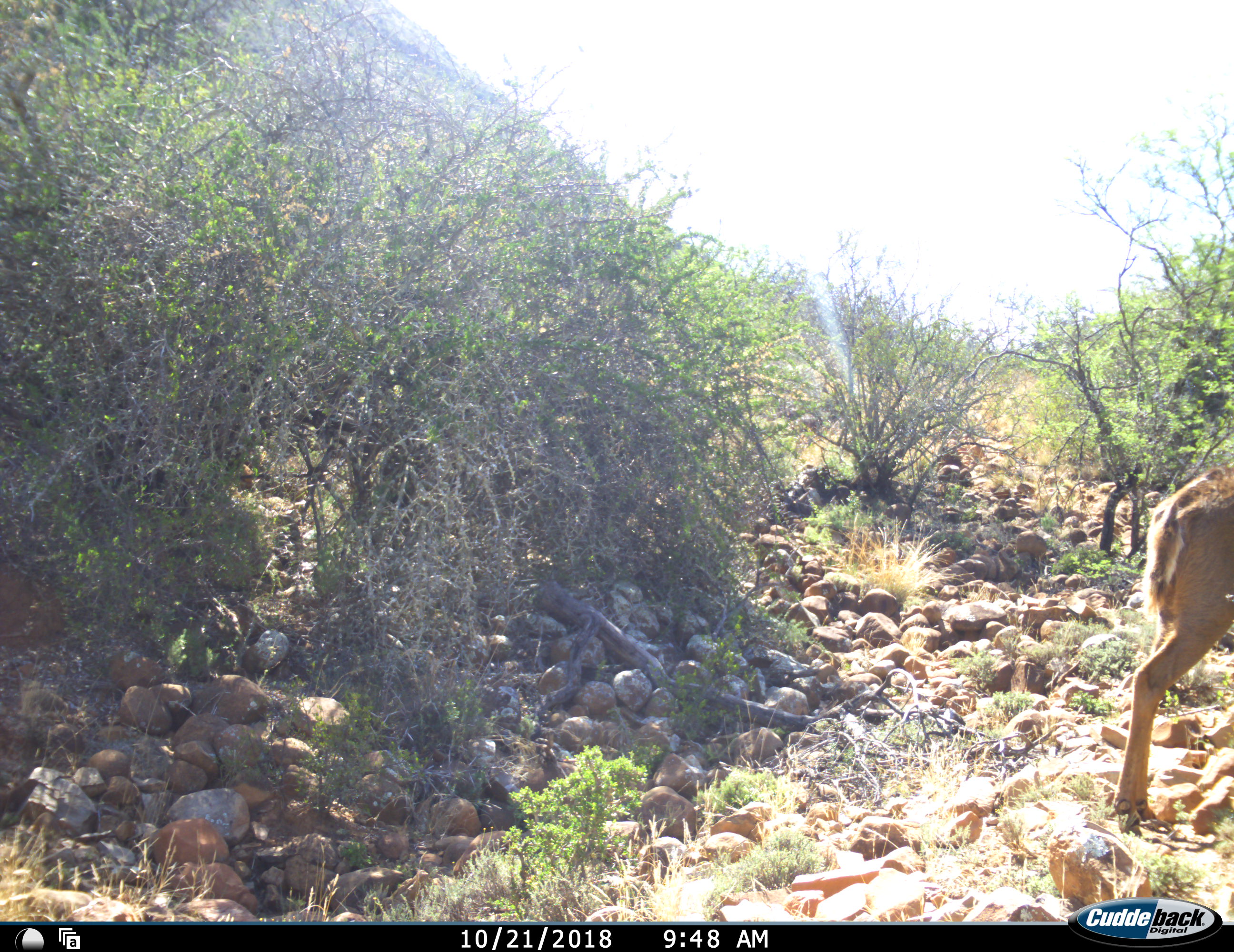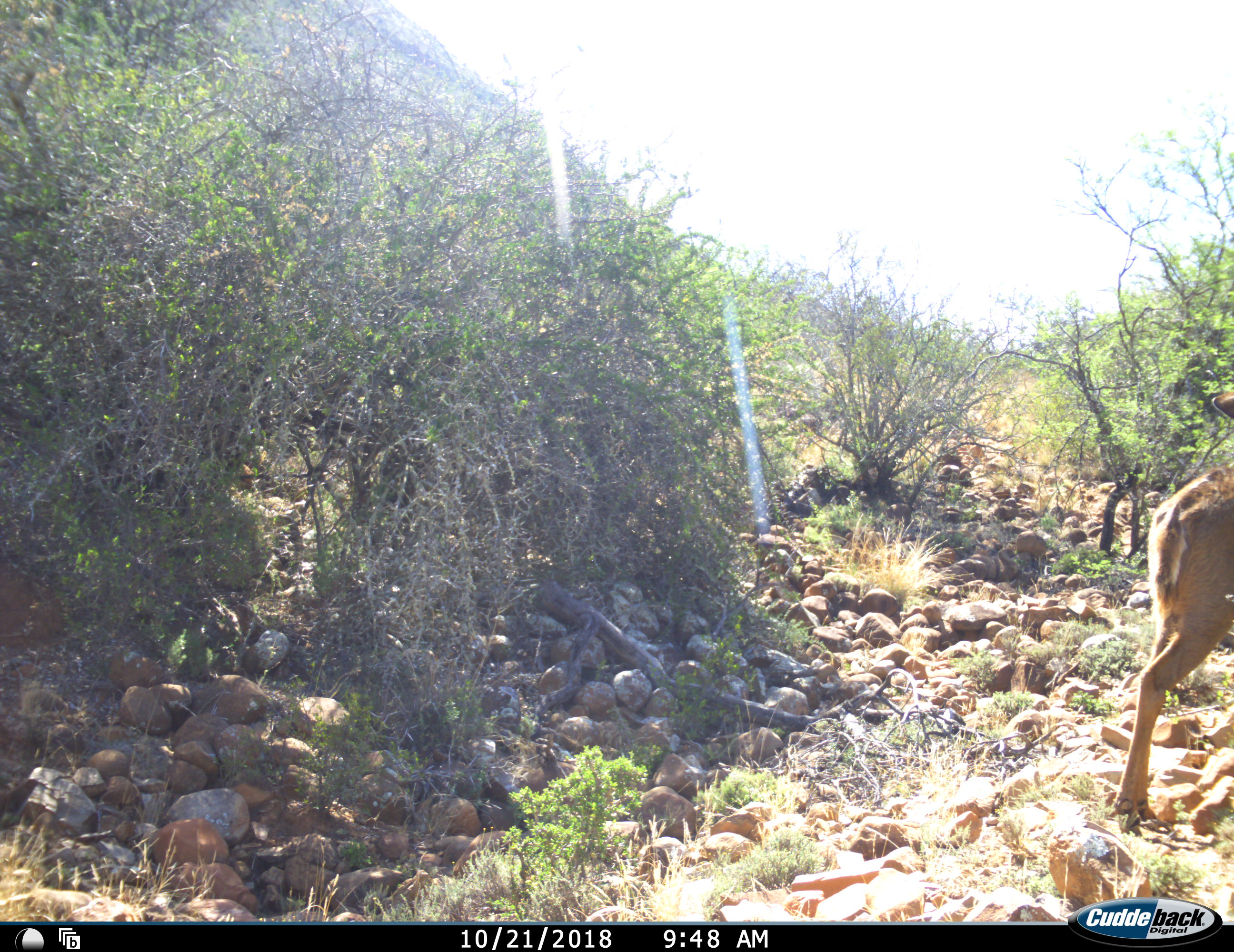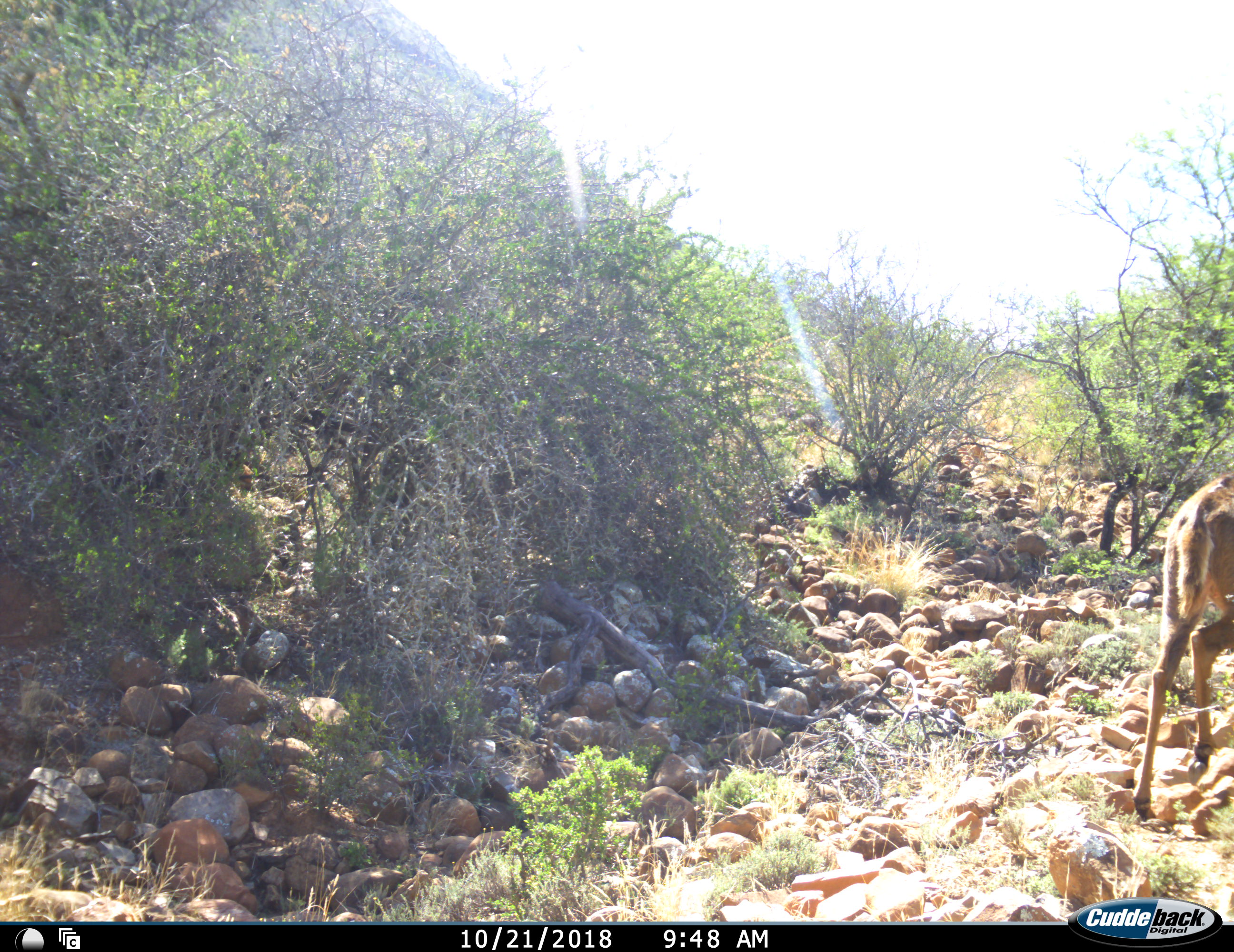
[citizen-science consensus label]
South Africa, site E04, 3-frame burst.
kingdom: Animalia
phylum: Chordata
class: Mammalia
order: Artiodactyla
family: Bovidae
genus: Tragelaphus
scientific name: Tragelaphus strepsiceros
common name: greater kudu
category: kudu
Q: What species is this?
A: Kudu (greater kudu) (Tragelaphus strepsiceros).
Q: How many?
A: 1.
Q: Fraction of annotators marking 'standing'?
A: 50%.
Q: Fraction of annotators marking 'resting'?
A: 0%.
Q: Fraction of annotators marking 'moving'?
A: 33%.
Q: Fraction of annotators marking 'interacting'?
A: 0%.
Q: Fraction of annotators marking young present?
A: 0%.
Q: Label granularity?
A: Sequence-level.